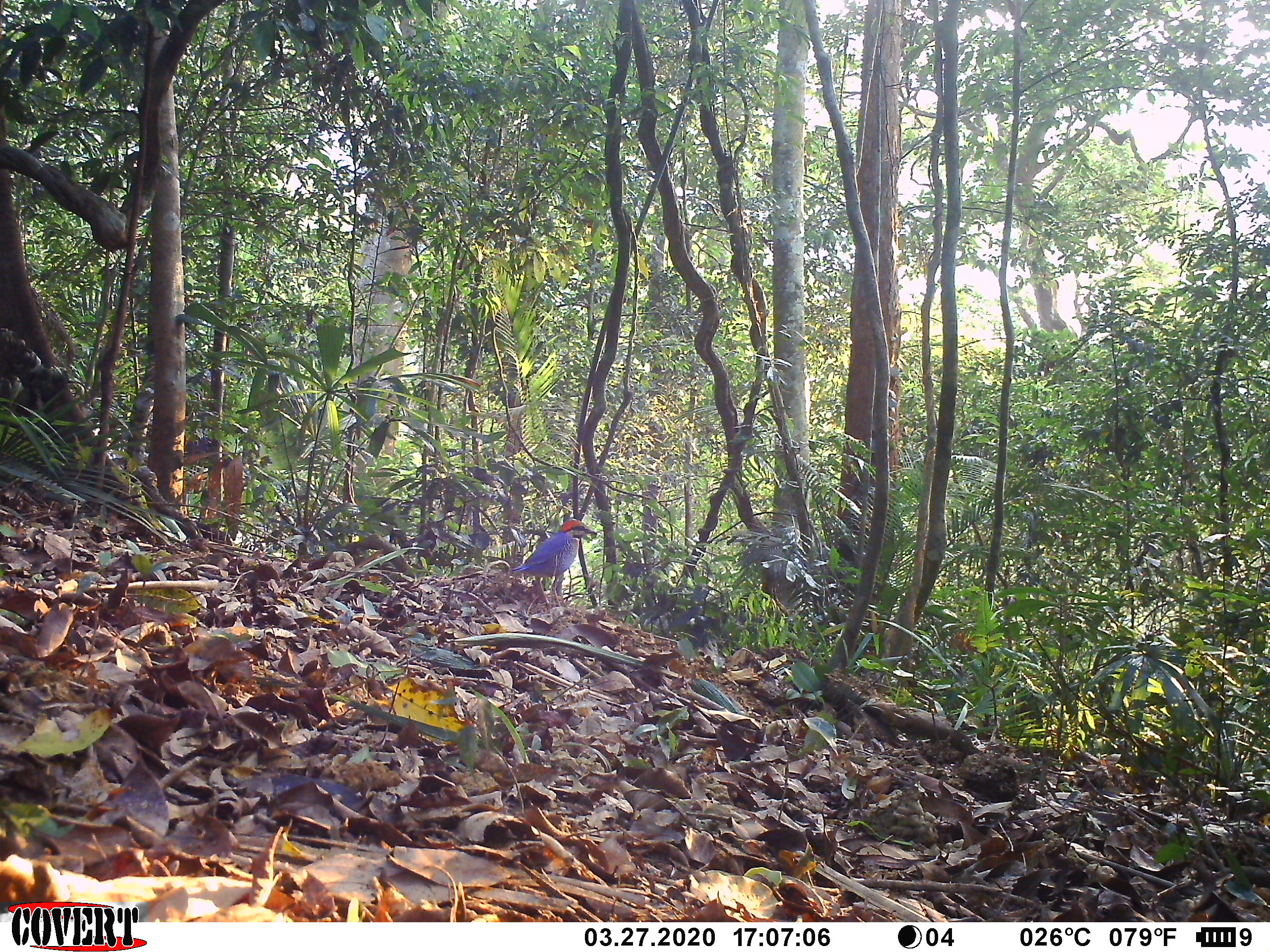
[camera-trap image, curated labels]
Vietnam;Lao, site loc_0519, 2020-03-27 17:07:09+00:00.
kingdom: Animalia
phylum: Chordata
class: Aves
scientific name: Aves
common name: bird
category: unidentified bird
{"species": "unidentified bird (bird) (Aves)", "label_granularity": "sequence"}